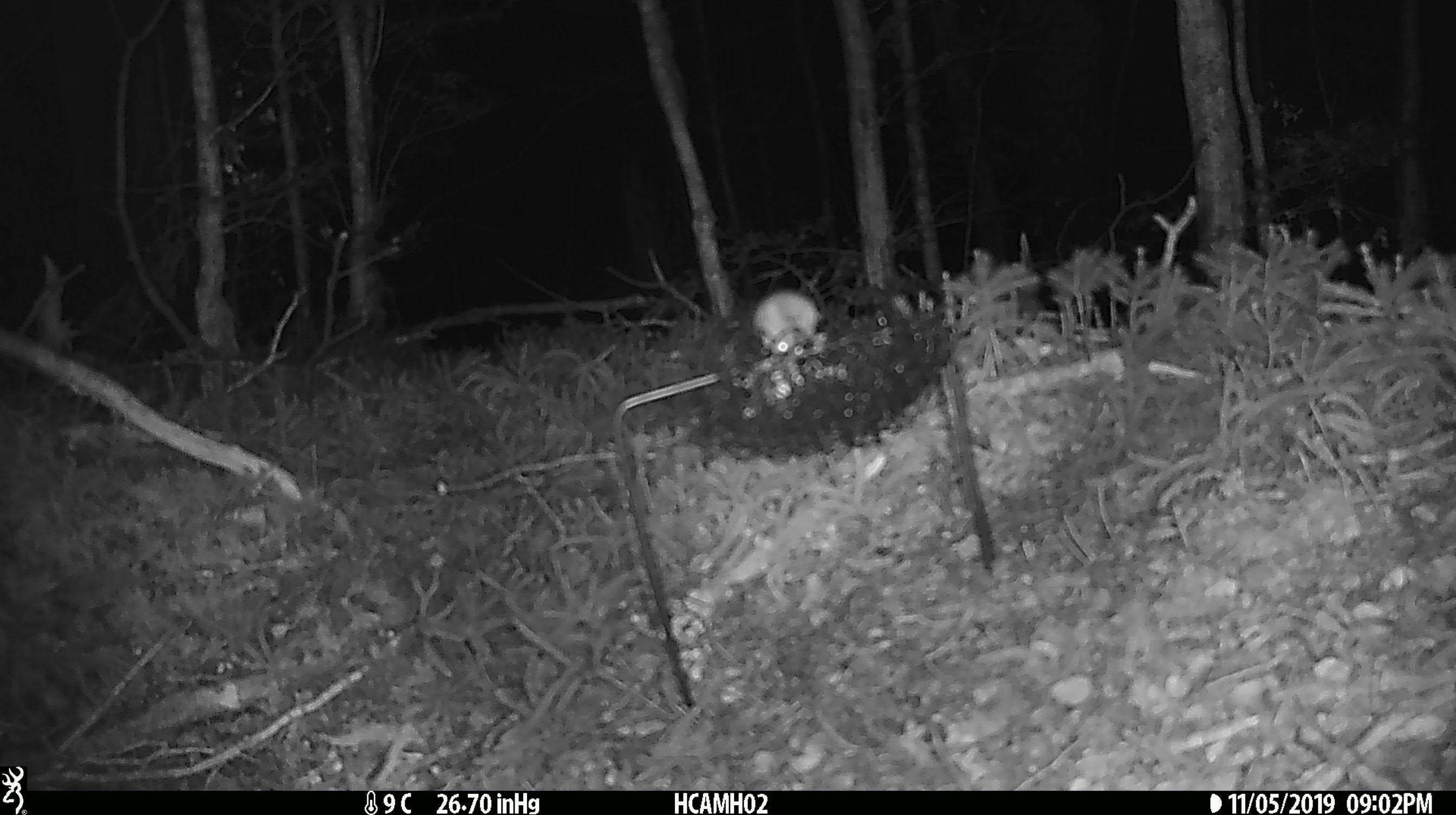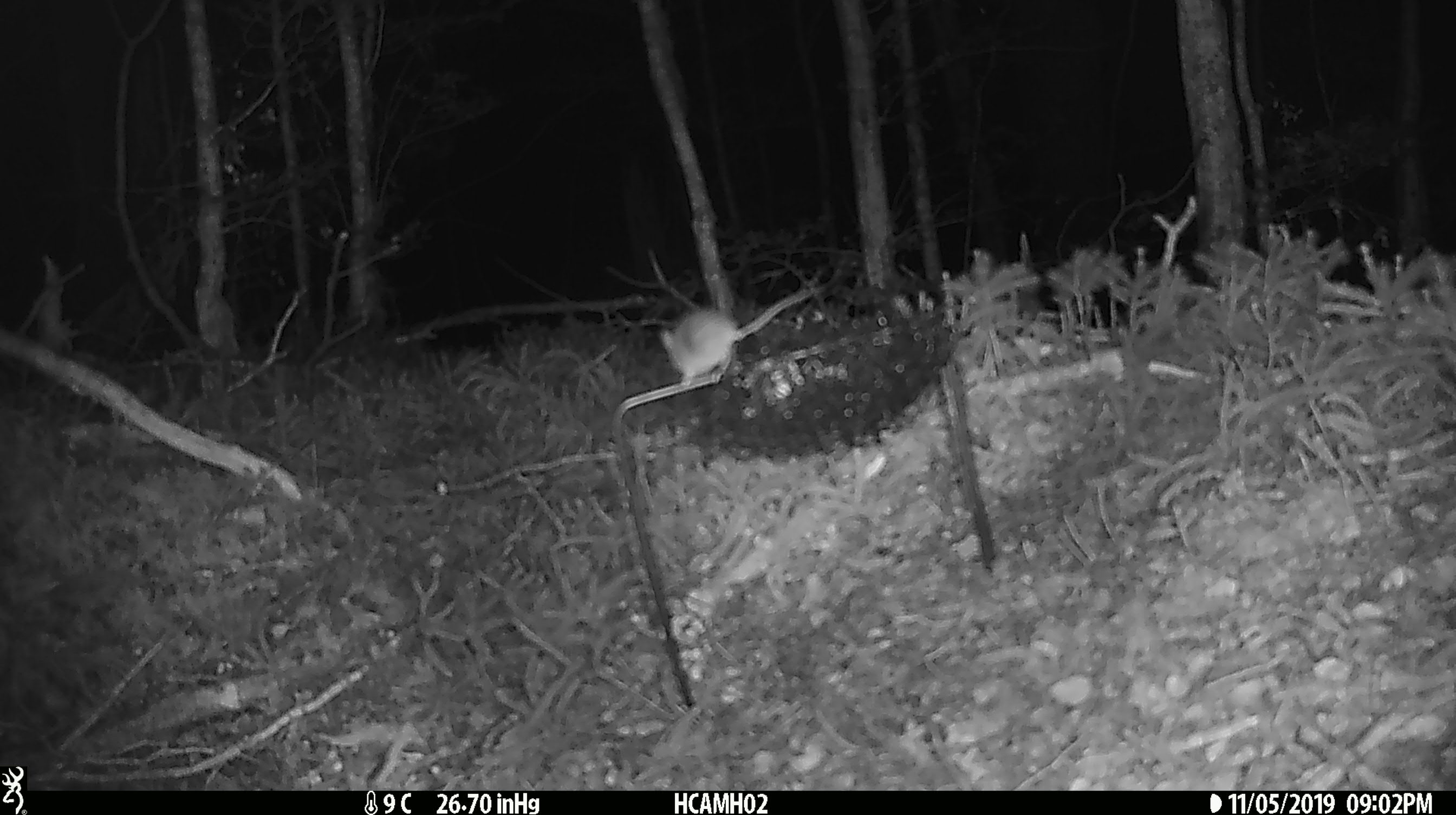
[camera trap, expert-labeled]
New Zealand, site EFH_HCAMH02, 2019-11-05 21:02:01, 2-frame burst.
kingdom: Animalia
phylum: Chordata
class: Mammalia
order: Rodentia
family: Muridae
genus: Mus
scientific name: Mus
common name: mouse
Mouse (Mus).